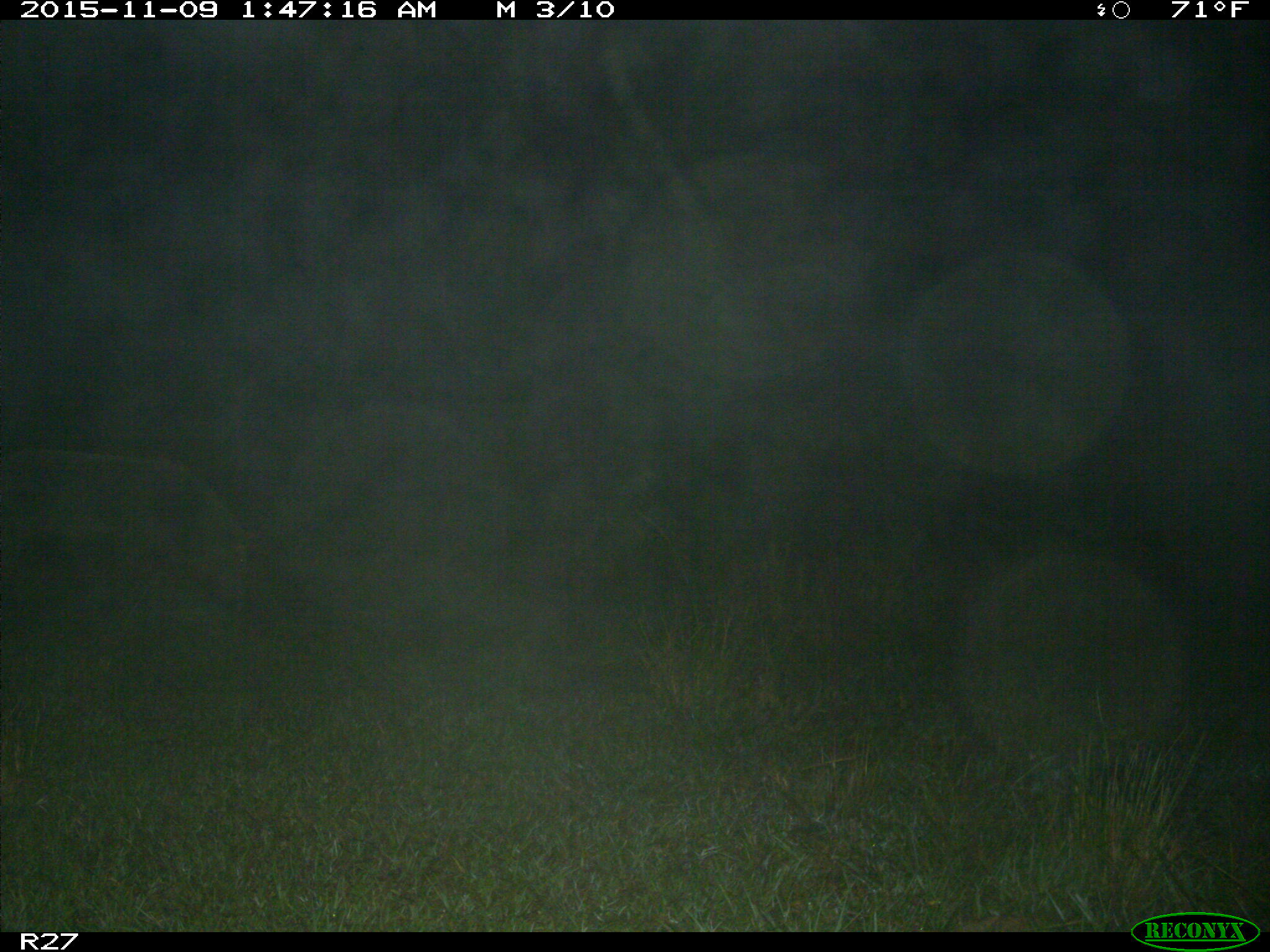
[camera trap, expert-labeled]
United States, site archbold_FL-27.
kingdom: Animalia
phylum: Chordata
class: Mammalia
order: Artiodactyla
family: Suidae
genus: Sus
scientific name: Sus scrofa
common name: wild boar